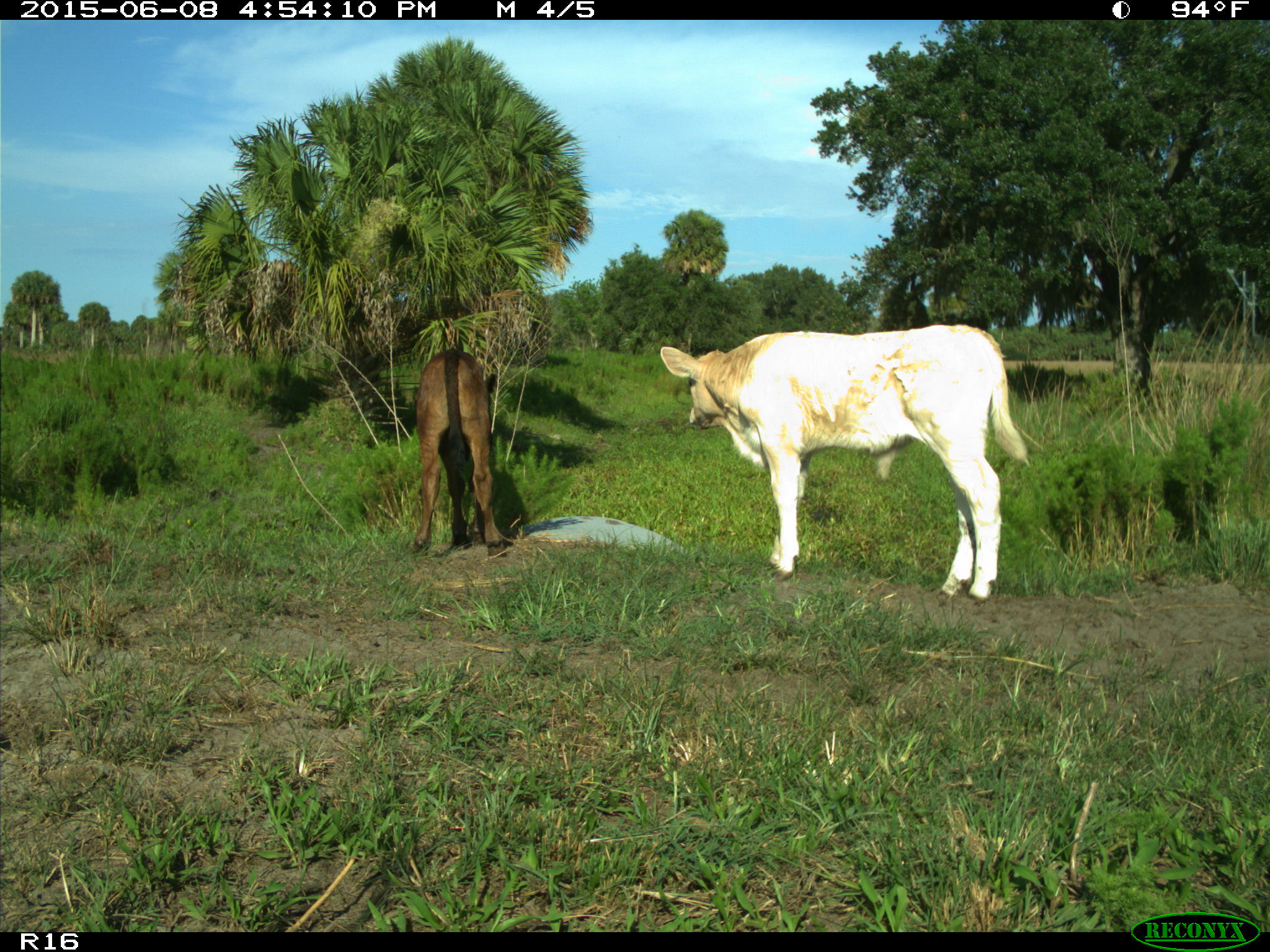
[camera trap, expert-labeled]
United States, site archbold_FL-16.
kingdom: Animalia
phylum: Chordata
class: Mammalia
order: Artiodactyla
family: Bovidae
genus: Bos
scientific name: Bos taurus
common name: domestic cow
Bos taurus (domestic cow).